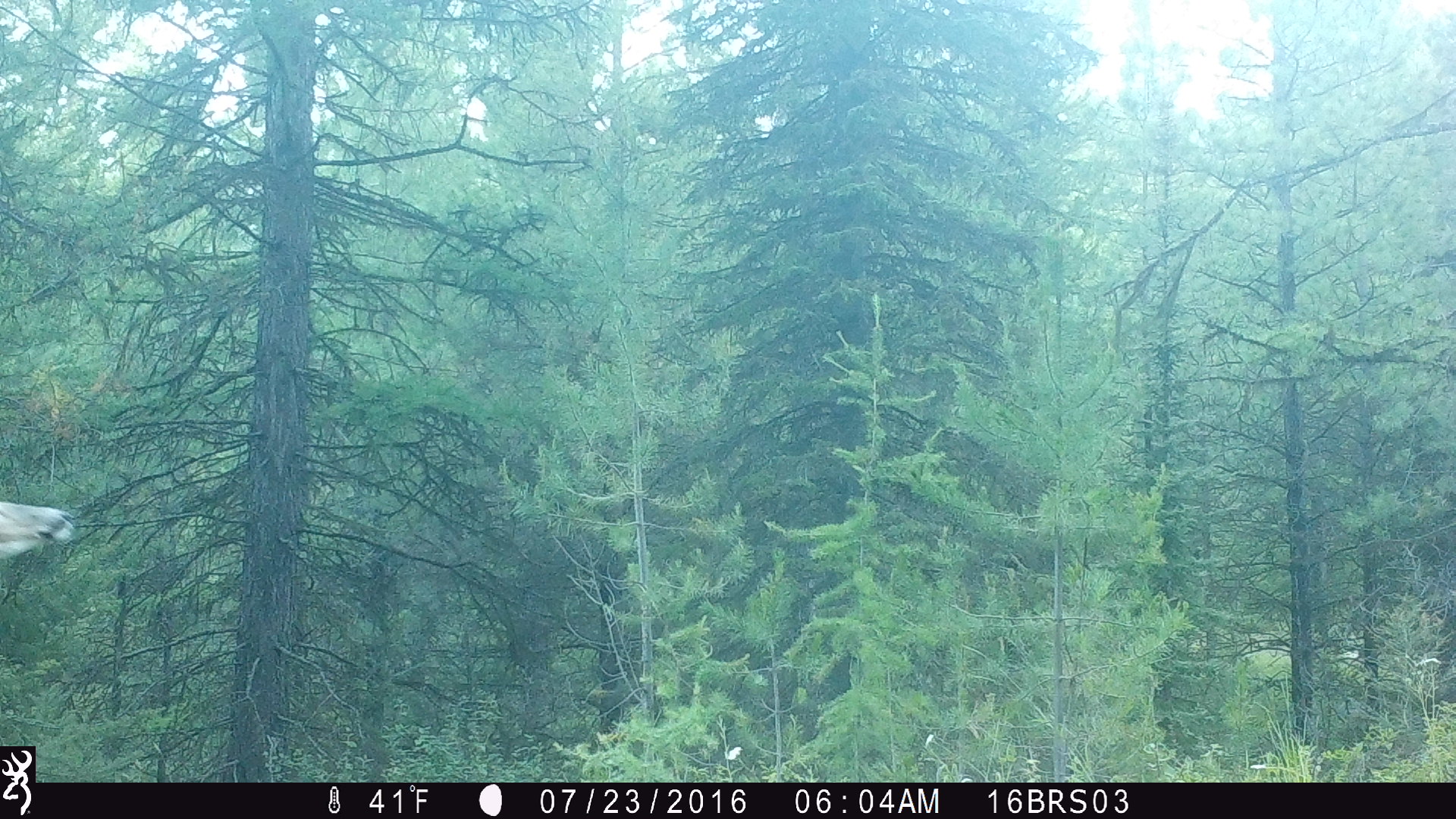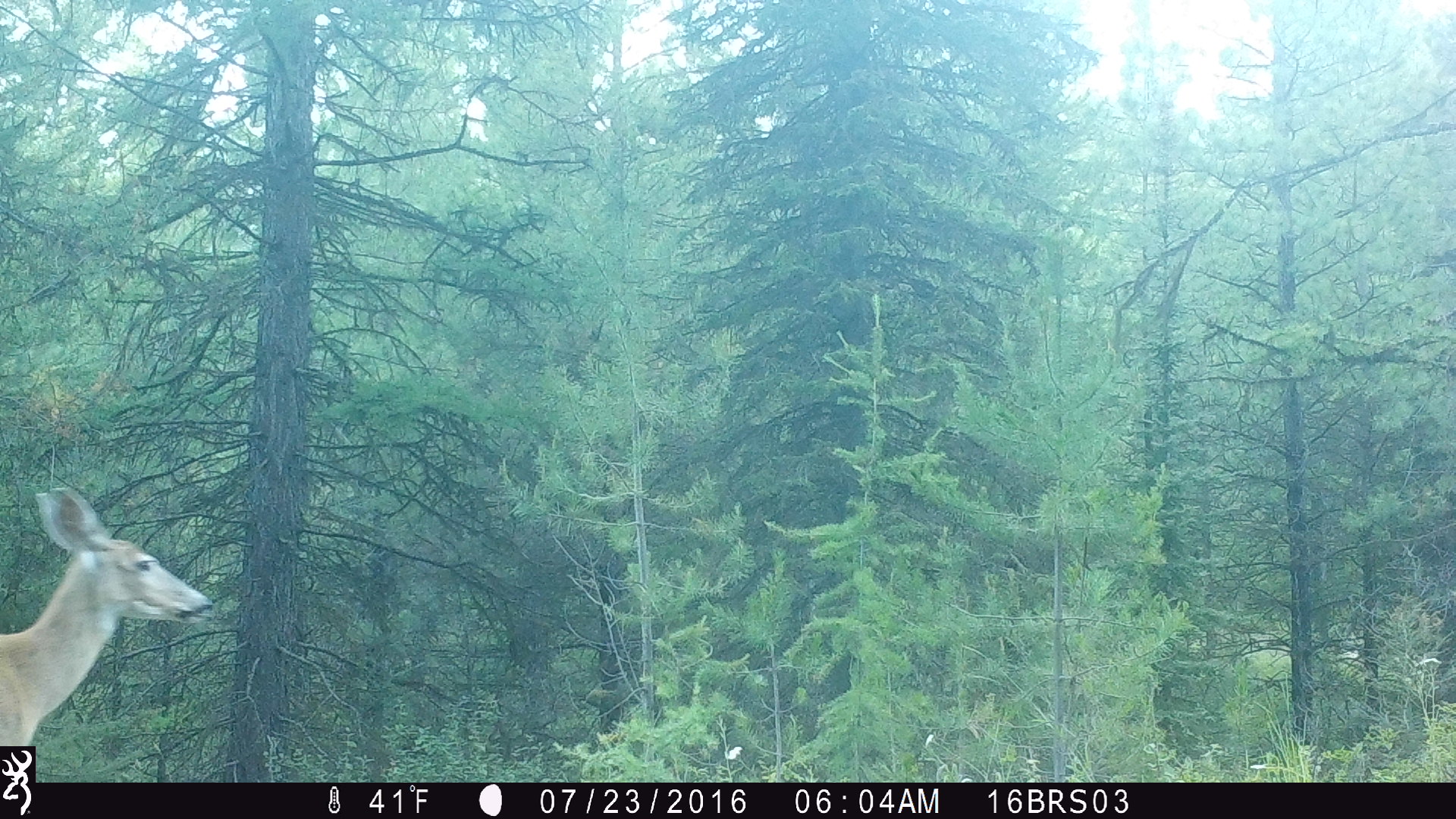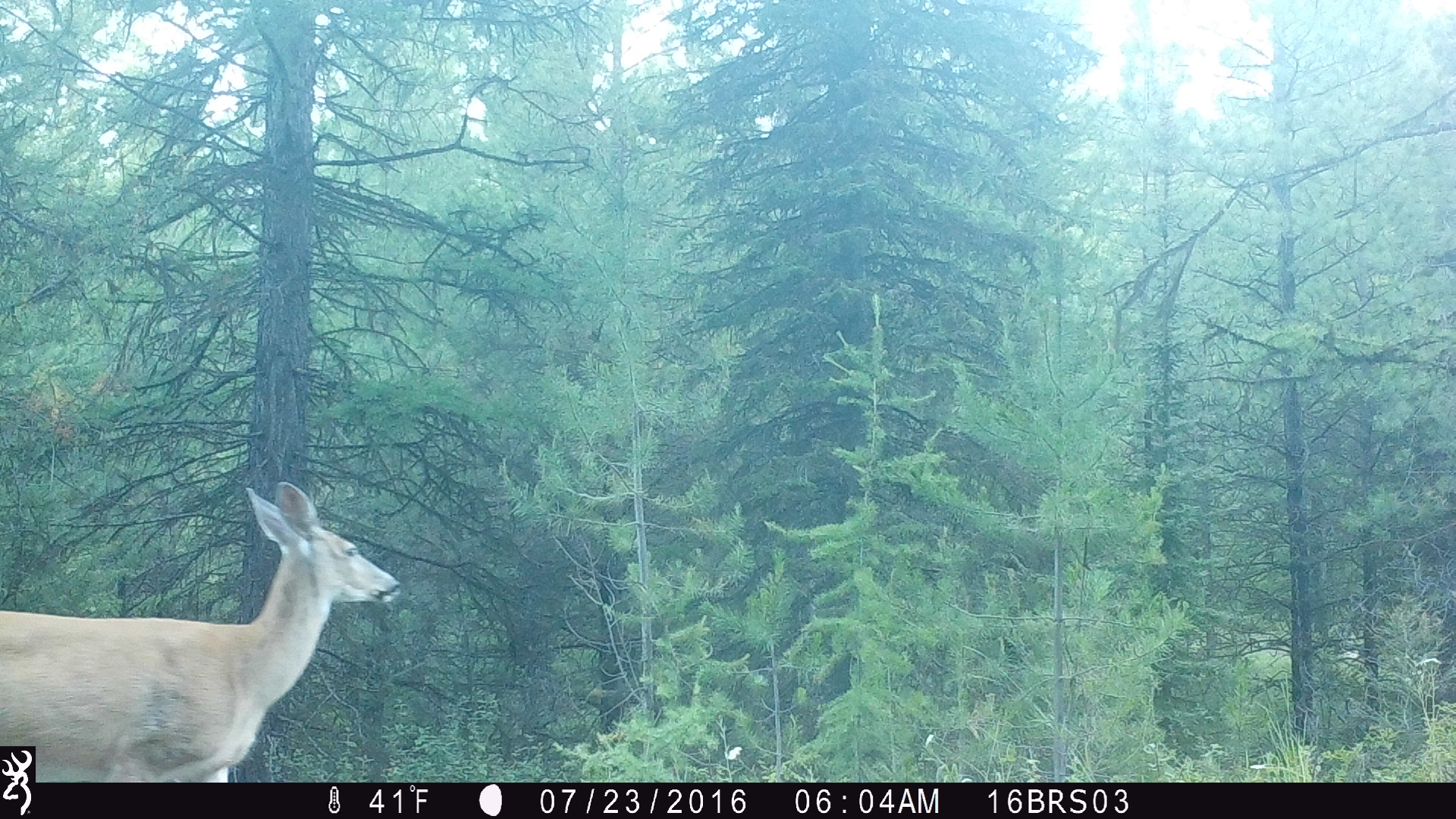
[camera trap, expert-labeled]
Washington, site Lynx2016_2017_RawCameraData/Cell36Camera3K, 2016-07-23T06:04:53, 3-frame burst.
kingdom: Animalia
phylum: Chordata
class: Mammalia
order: Artiodactyla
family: Cervidae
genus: Odocoileus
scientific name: Odocoileus virginianus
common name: white-tailed deer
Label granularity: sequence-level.